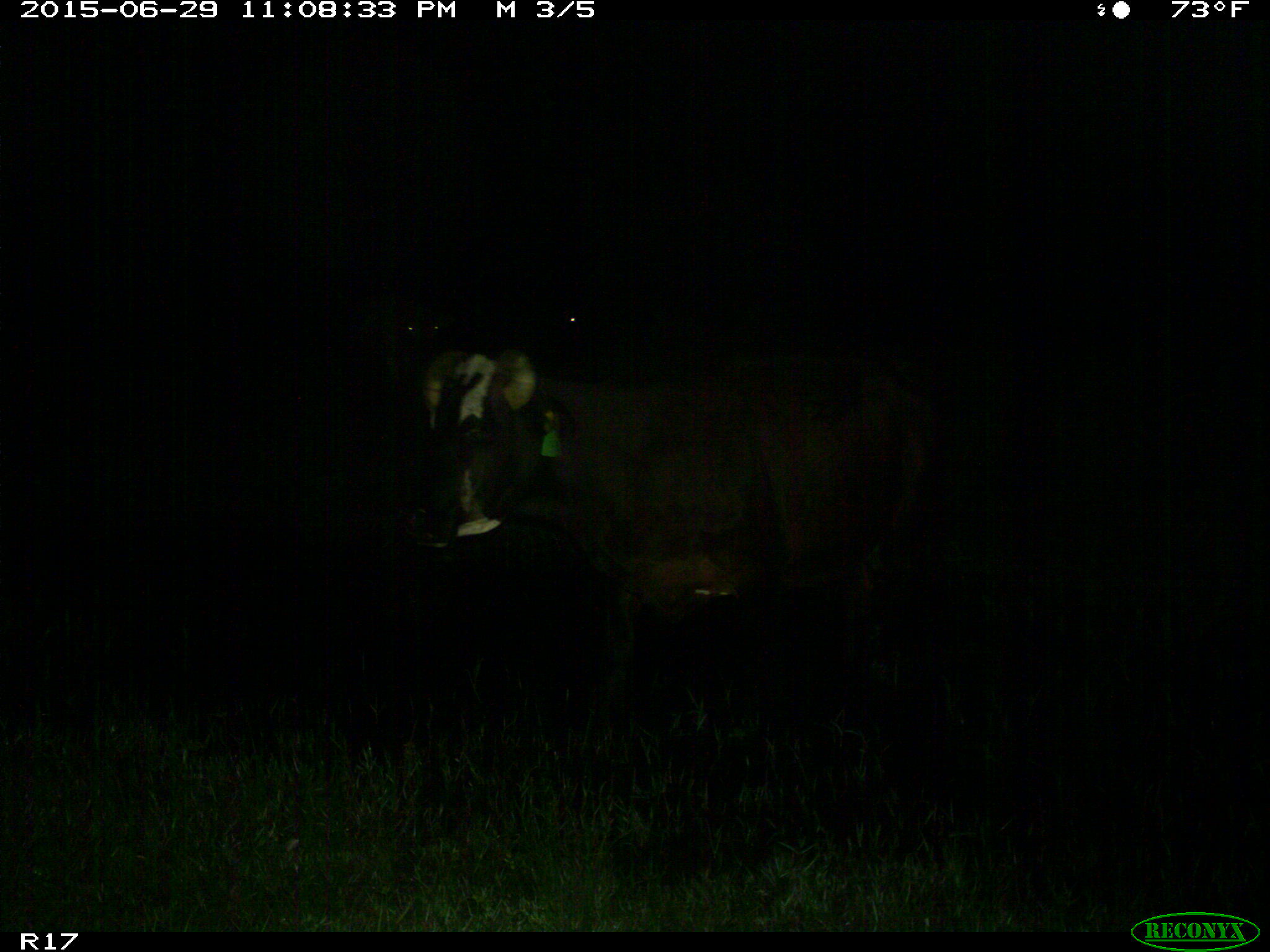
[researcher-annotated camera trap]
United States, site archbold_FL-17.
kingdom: Animalia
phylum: Chordata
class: Mammalia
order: Artiodactyla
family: Bovidae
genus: Bos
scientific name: Bos taurus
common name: domestic cow